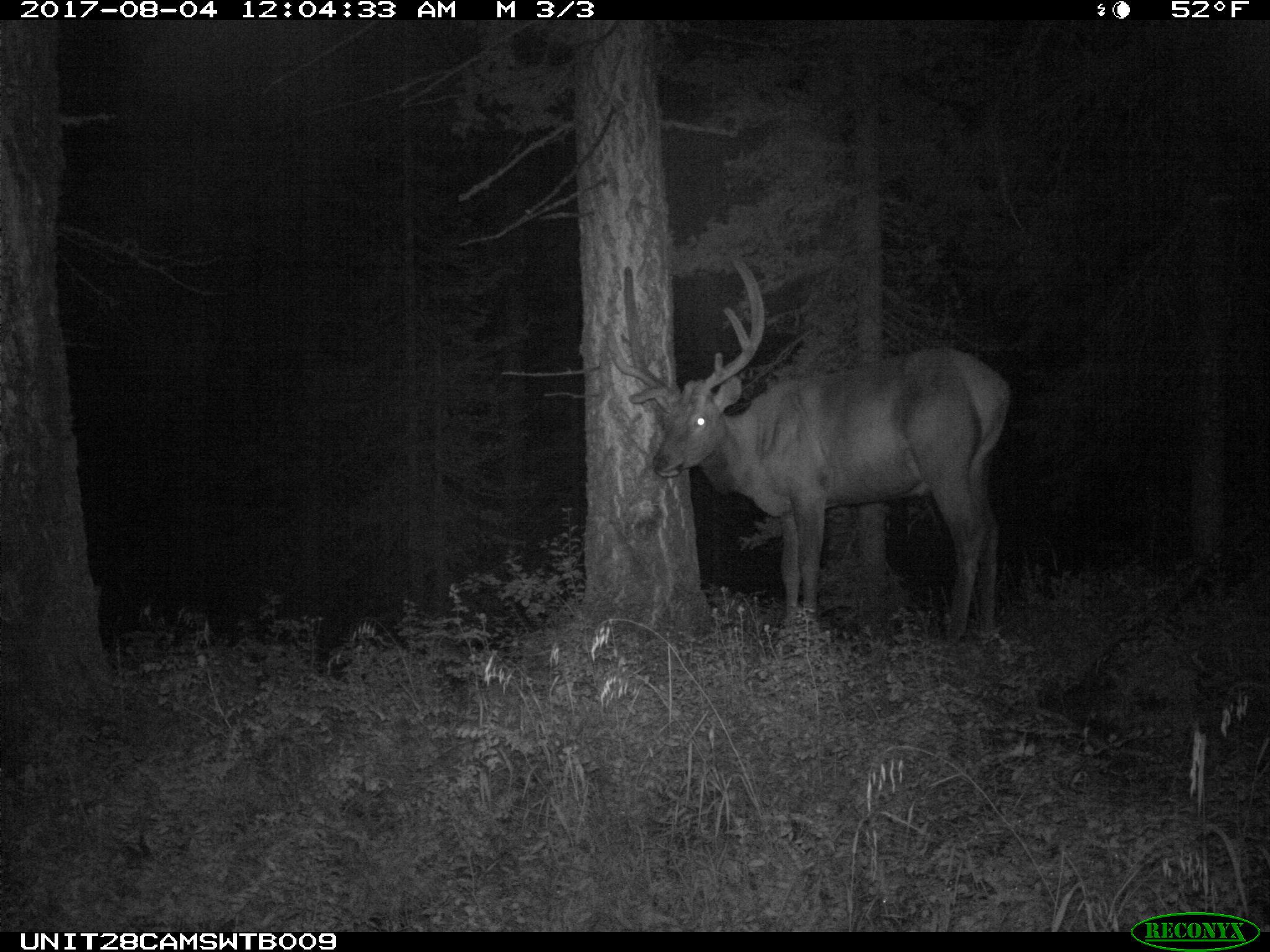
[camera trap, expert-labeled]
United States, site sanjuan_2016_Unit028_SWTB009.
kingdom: Animalia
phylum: Chordata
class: Mammalia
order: Artiodactyla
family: Cervidae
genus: Cervus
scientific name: Cervus elaphus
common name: red deer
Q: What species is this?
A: Cervus elaphus (red deer).